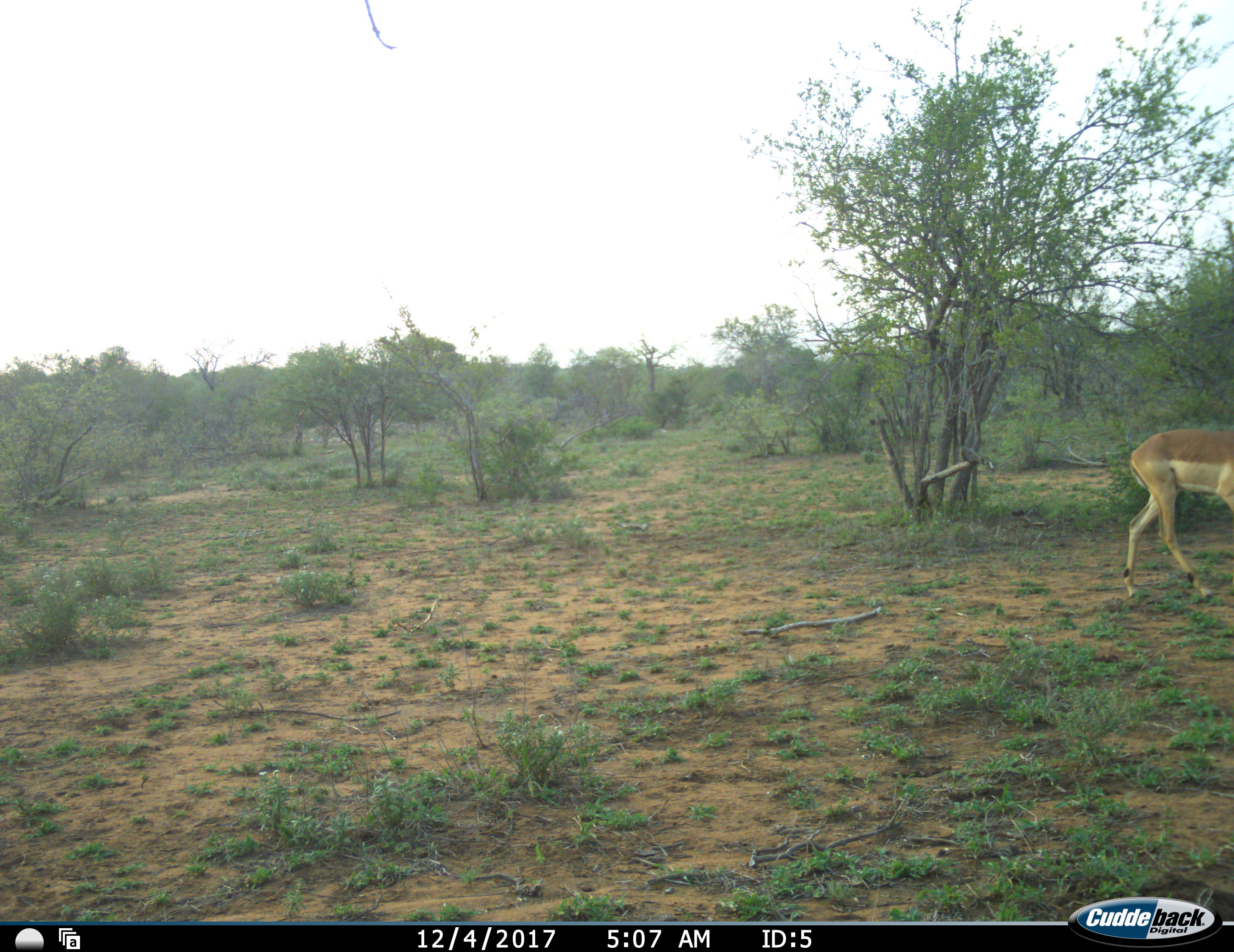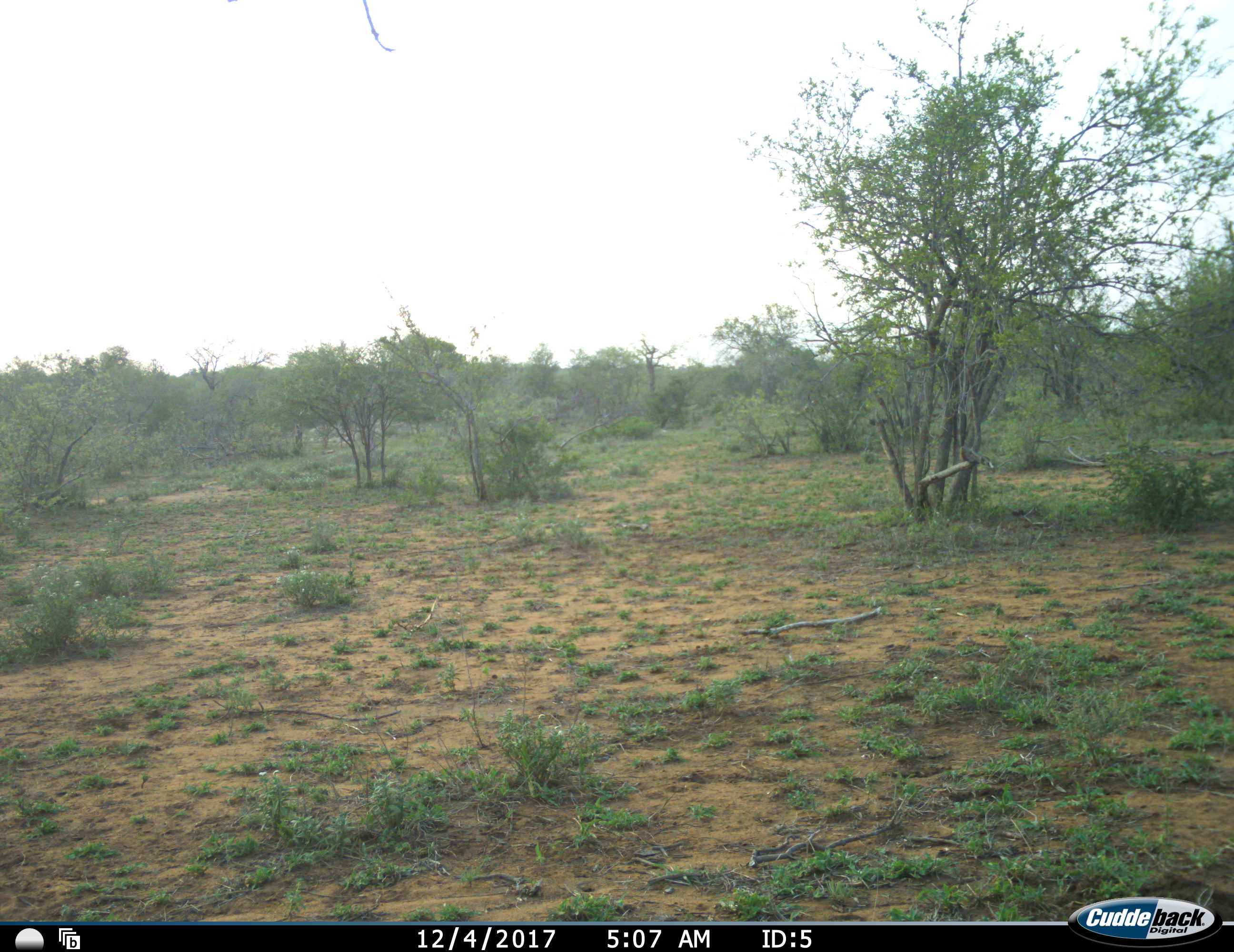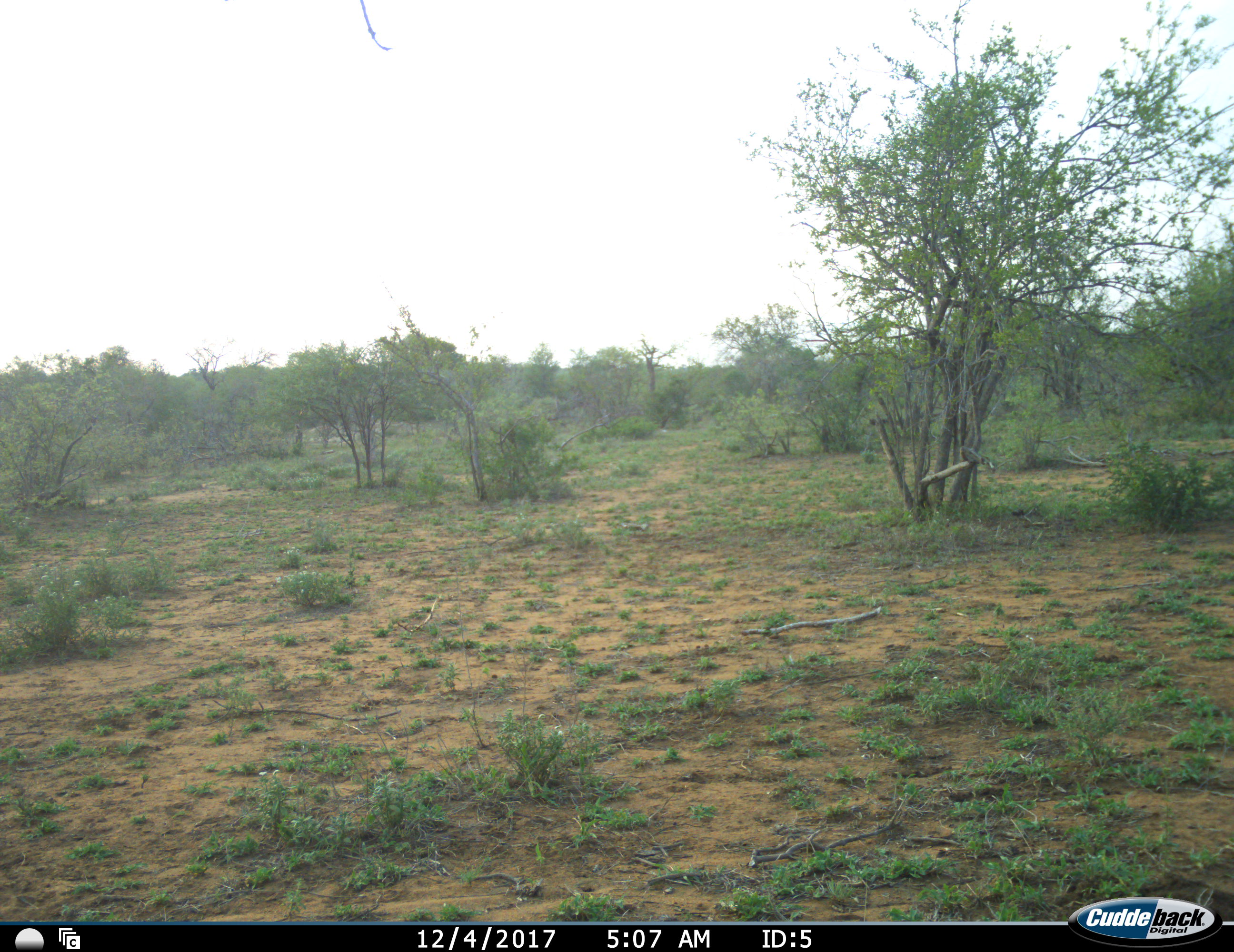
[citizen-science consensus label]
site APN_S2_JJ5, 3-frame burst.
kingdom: Animalia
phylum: Chordata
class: Mammalia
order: Artiodactyla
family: Bovidae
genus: Aepyceros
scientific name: Aepyceros melampus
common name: impala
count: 1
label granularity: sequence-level